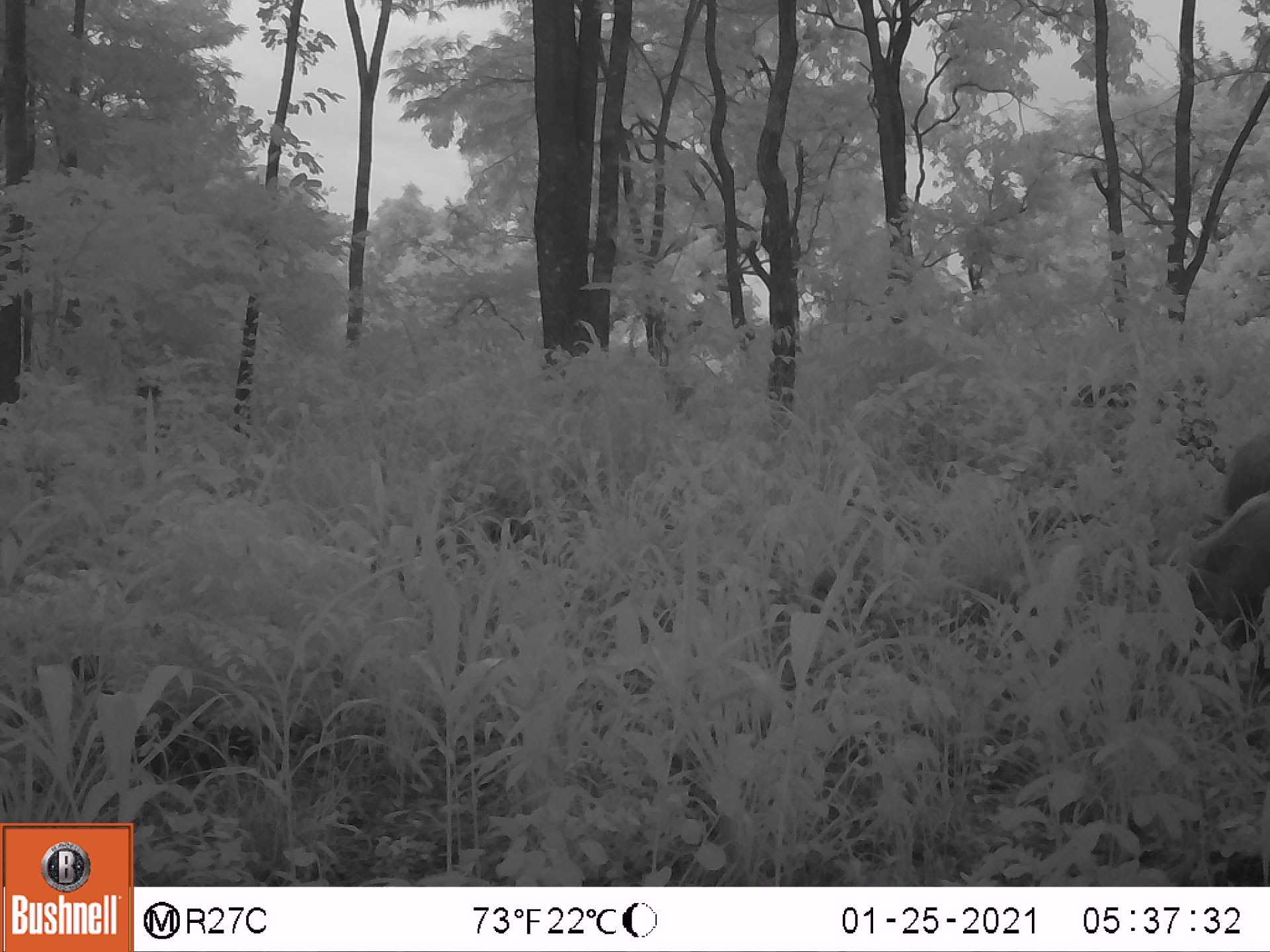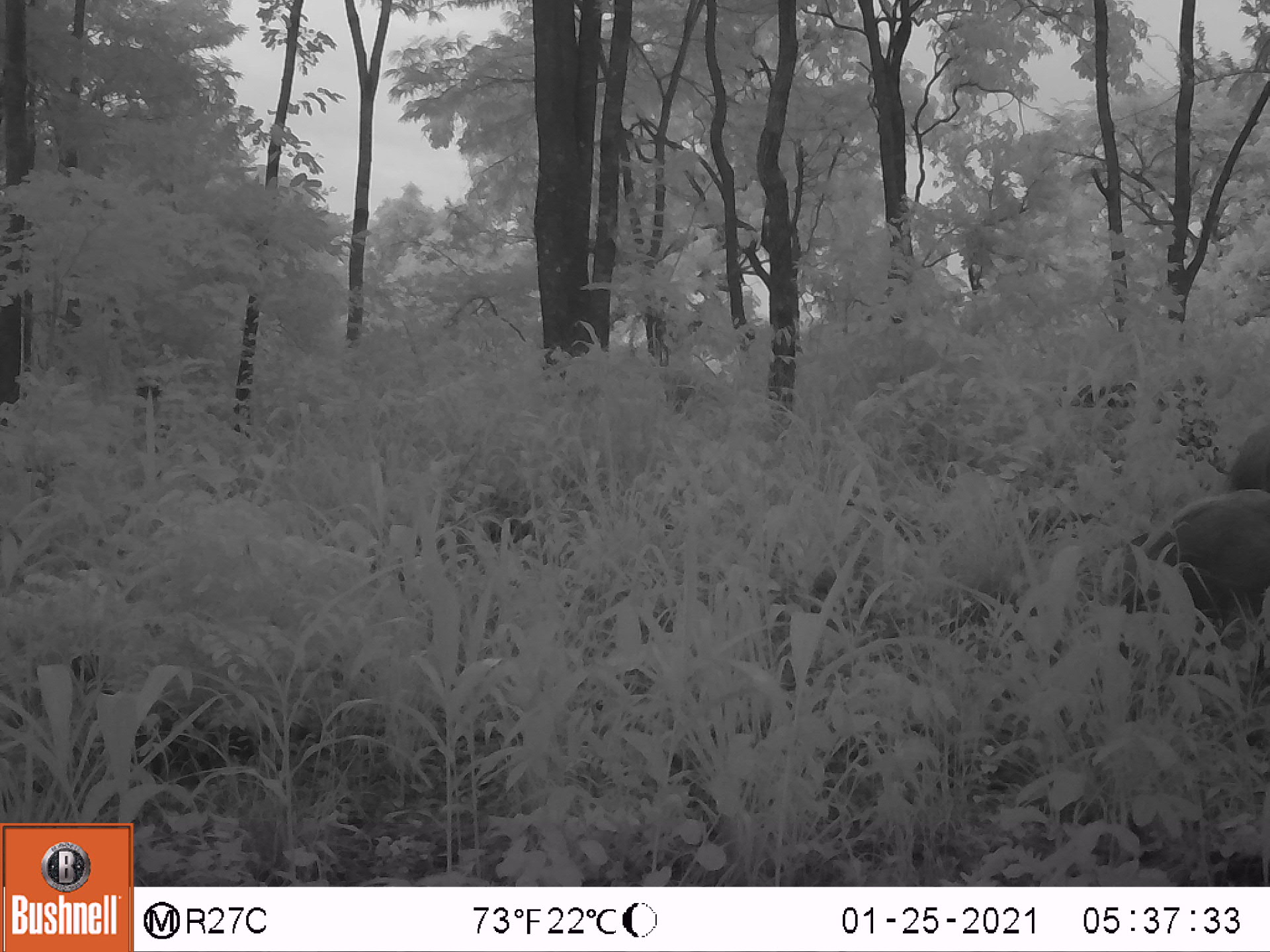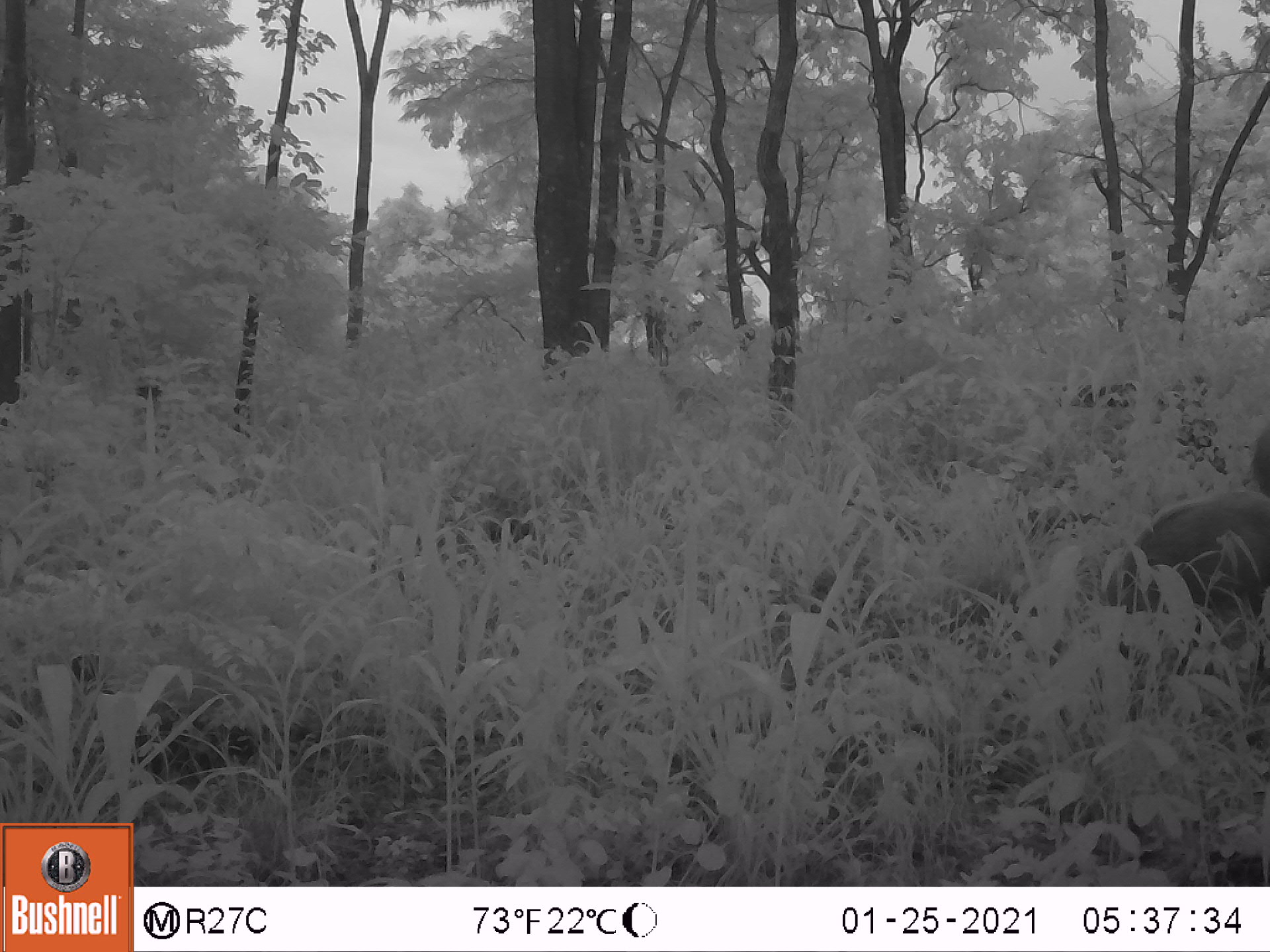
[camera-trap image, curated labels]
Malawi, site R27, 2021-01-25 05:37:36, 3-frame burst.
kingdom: Animalia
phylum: Chordata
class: Mammalia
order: Artiodactyla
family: Suidae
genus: Potamochoerus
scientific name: Potamochoerus larvatus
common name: bushpig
Bushpig (Potamochoerus larvatus), count 2.